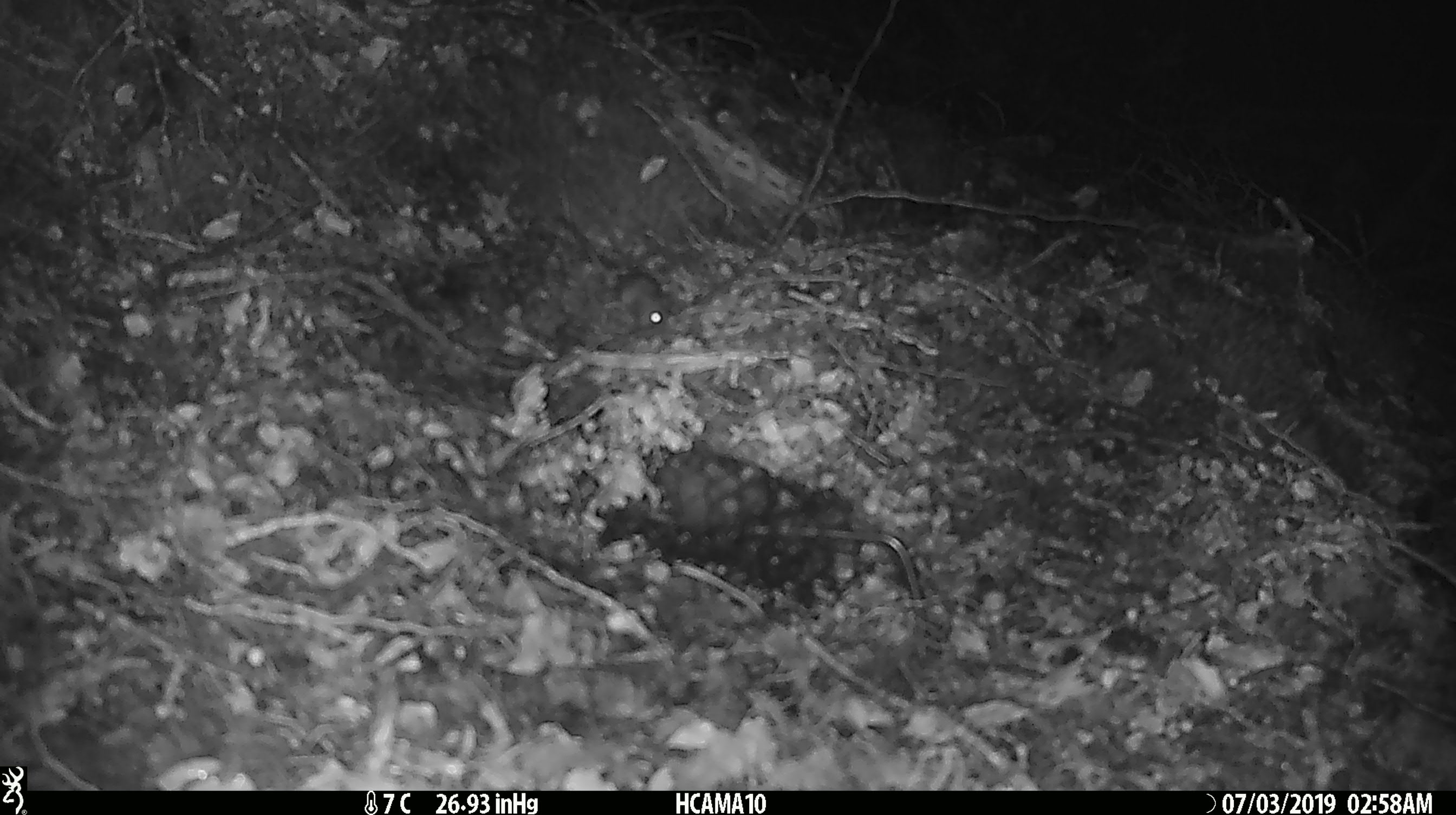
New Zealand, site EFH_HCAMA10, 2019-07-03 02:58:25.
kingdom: Animalia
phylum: Chordata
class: Mammalia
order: Rodentia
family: Muridae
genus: Mus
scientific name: Mus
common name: mouse